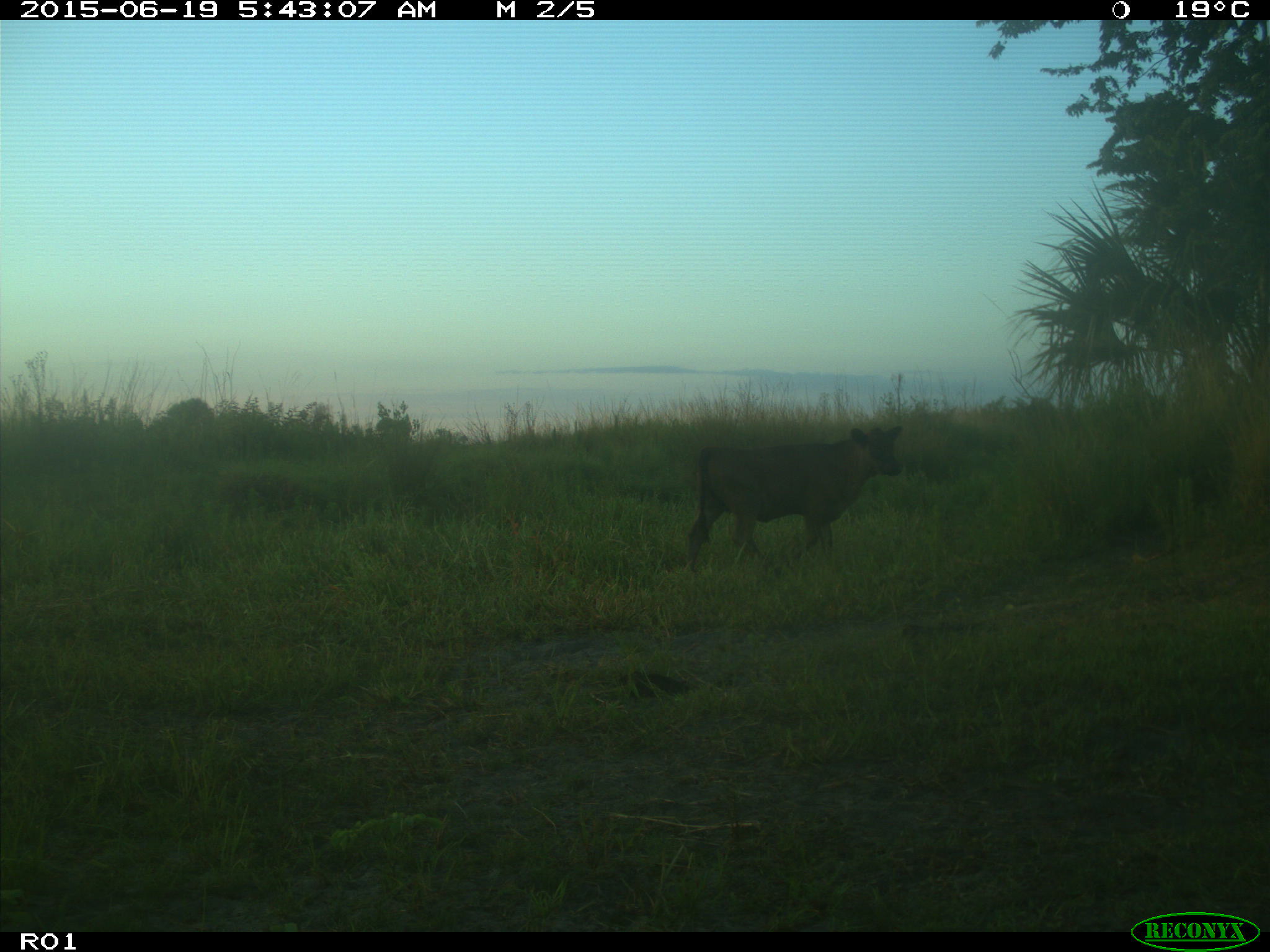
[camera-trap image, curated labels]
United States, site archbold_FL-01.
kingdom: Animalia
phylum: Chordata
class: Mammalia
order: Artiodactyla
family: Bovidae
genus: Bos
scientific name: Bos taurus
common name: domestic cow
Bos taurus (domestic cow).